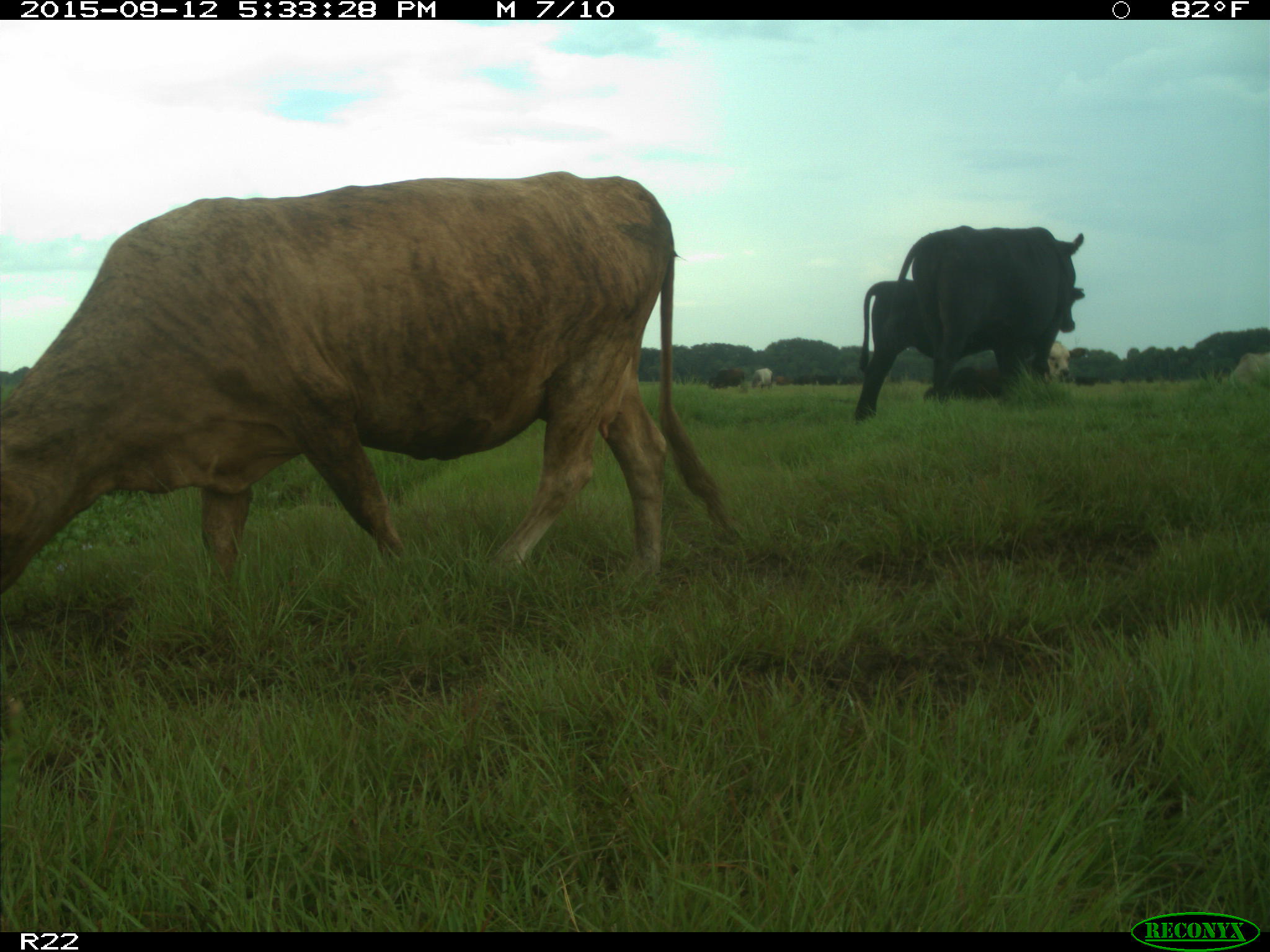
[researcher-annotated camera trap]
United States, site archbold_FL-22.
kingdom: Animalia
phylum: Chordata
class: Mammalia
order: Artiodactyla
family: Bovidae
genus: Bos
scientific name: Bos taurus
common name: domestic cow